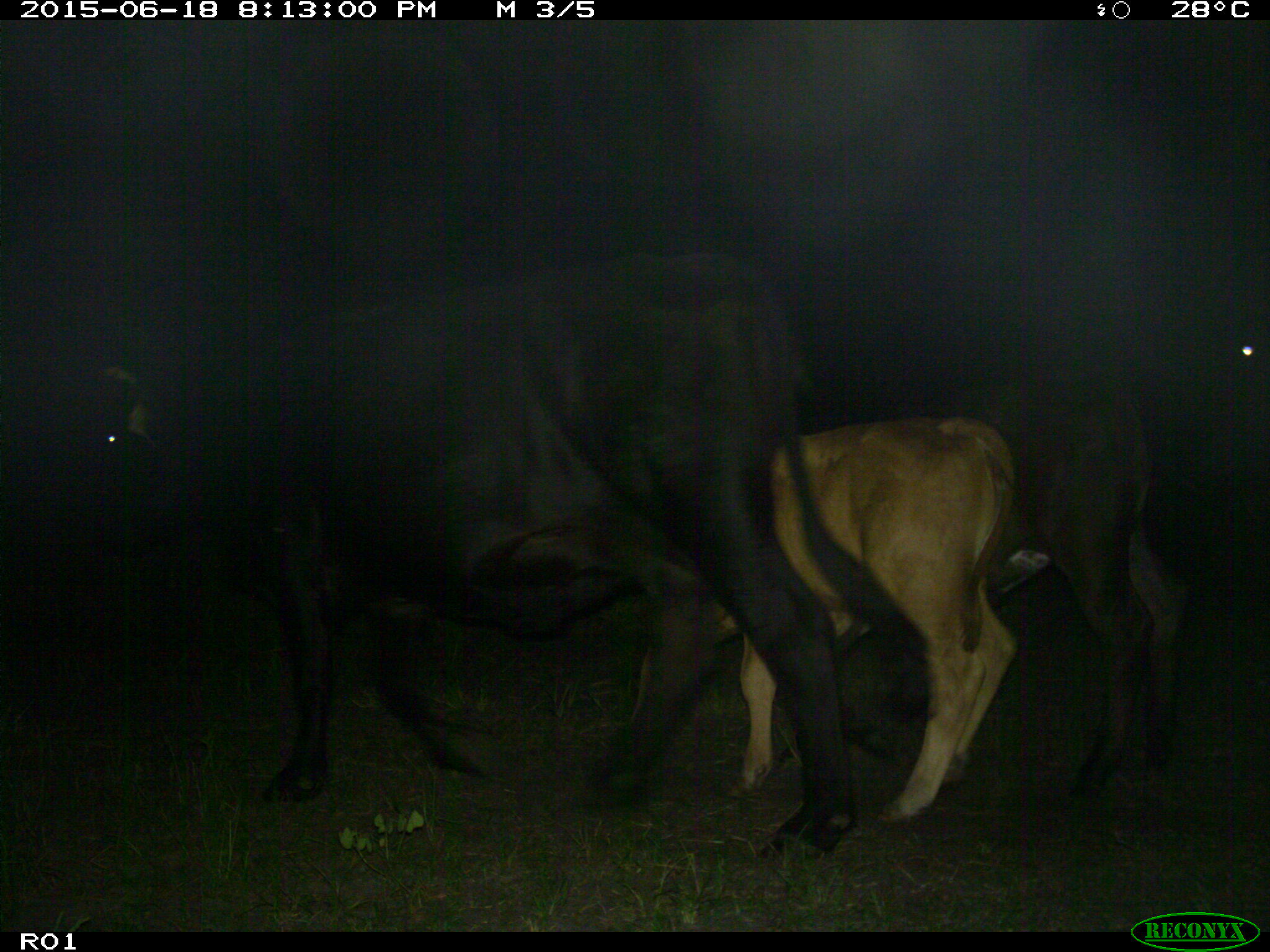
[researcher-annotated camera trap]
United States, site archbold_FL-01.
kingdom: Animalia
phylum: Chordata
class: Mammalia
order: Artiodactyla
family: Bovidae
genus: Bos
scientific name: Bos taurus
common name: domestic cow